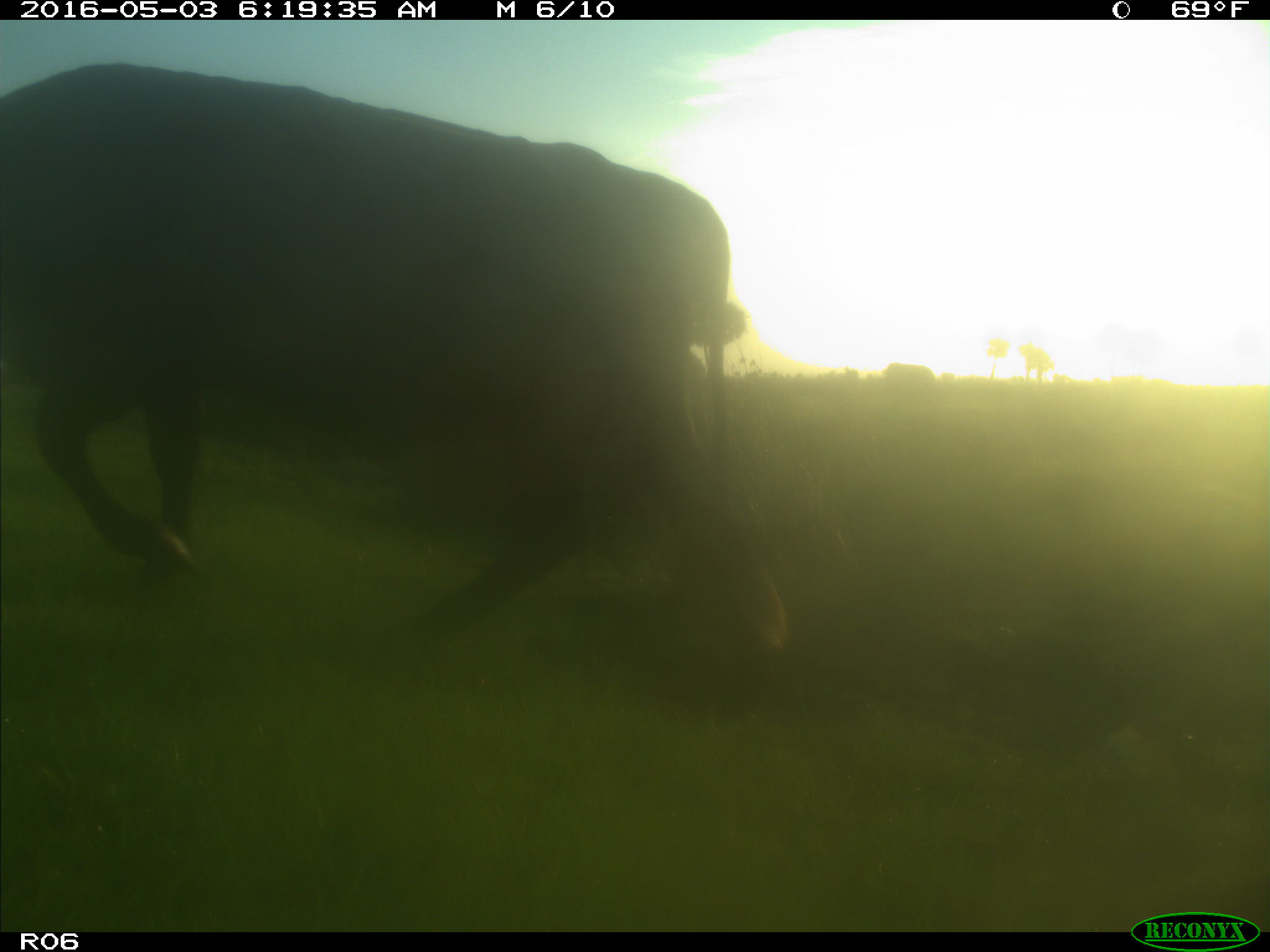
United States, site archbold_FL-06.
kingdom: Animalia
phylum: Chordata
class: Mammalia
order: Artiodactyla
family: Bovidae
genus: Bos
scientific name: Bos taurus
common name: domestic cow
Bos taurus (domestic cow).